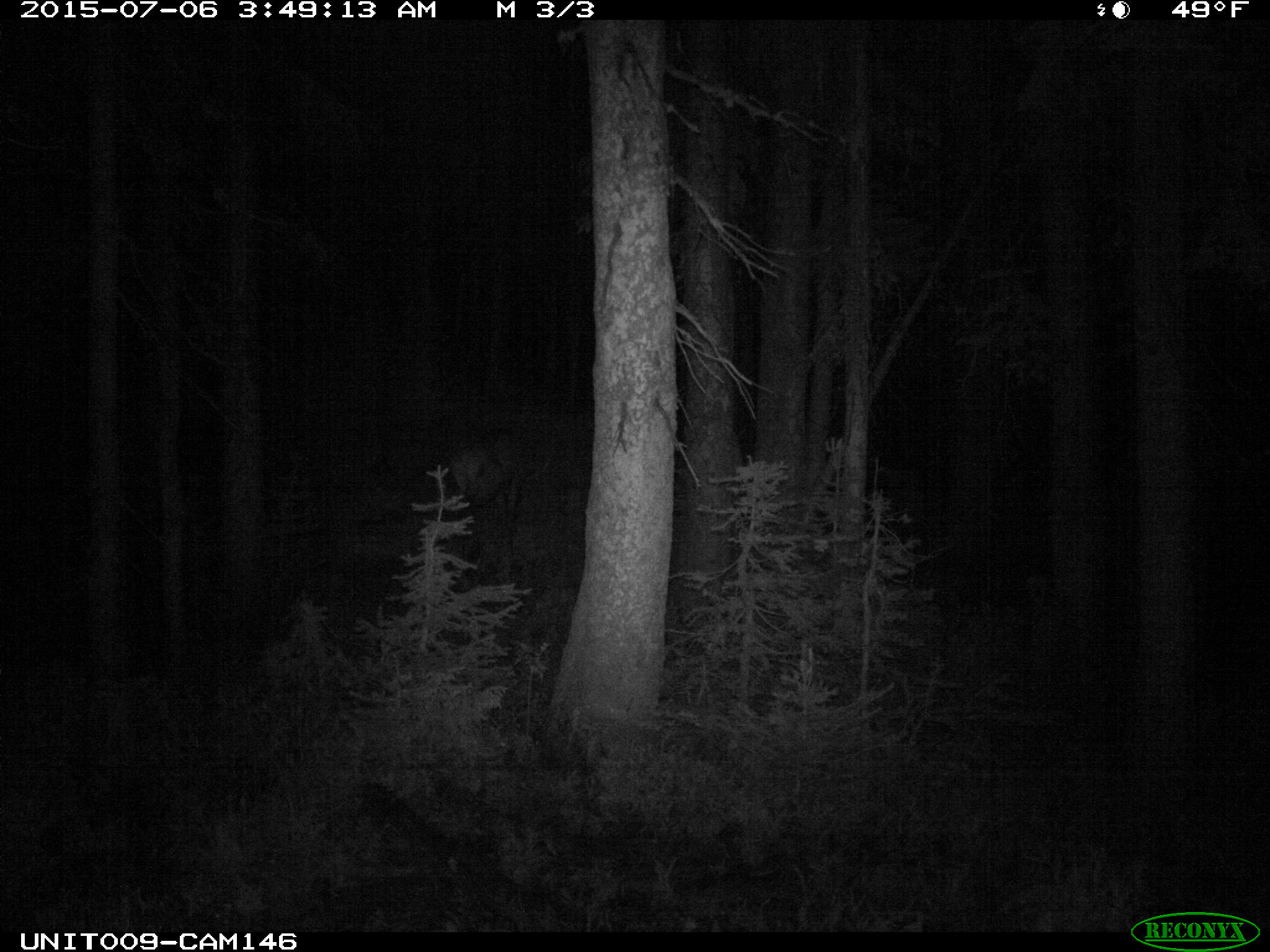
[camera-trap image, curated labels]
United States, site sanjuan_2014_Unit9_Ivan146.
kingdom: Animalia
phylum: Chordata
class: Mammalia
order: Artiodactyla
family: Cervidae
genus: Cervus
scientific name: Cervus elaphus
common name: red deer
Cervus elaphus (red deer).